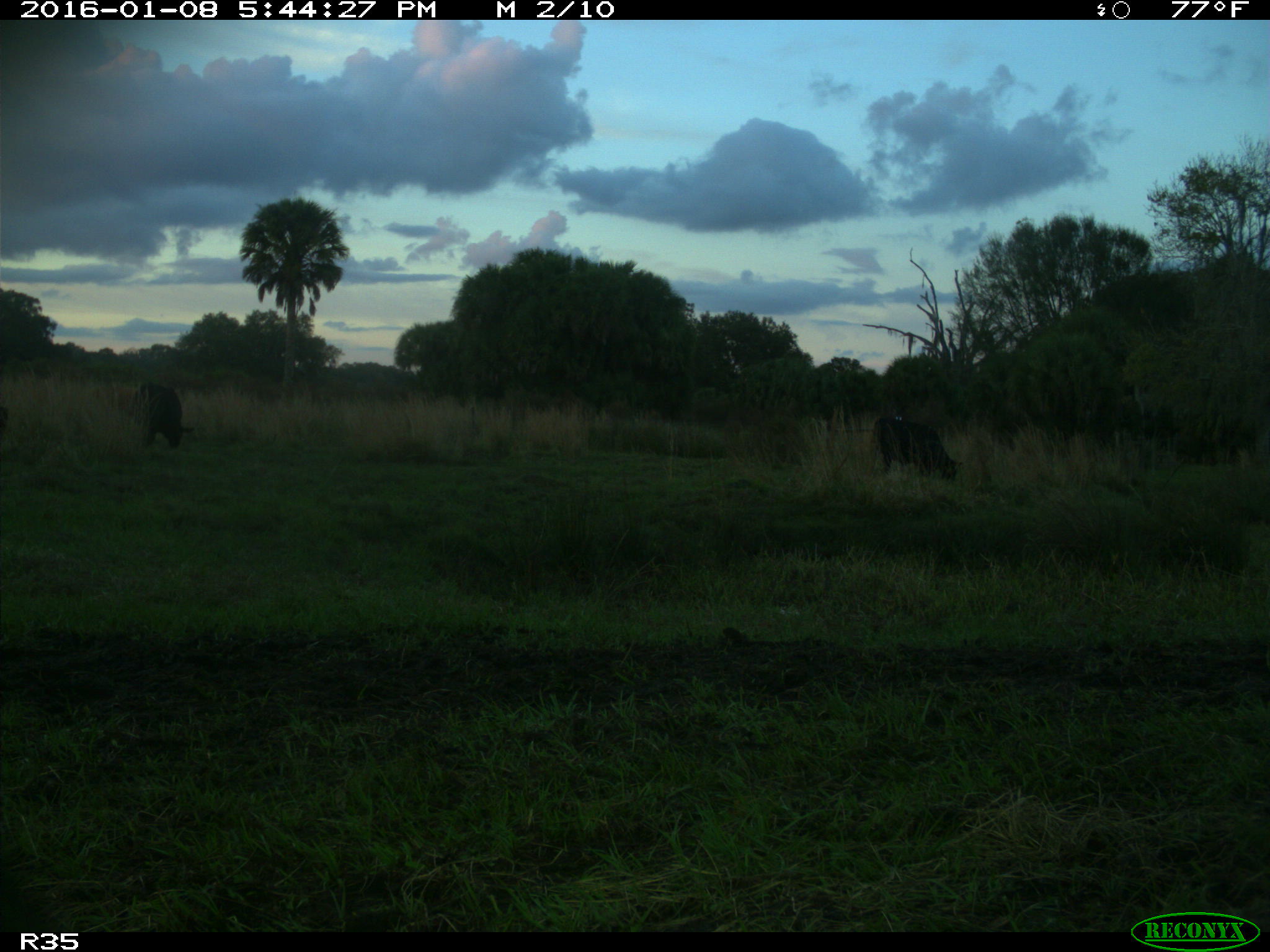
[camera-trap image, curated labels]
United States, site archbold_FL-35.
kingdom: Animalia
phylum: Chordata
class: Mammalia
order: Artiodactyla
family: Bovidae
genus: Bos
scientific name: Bos taurus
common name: domestic cow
Bos taurus (domestic cow).